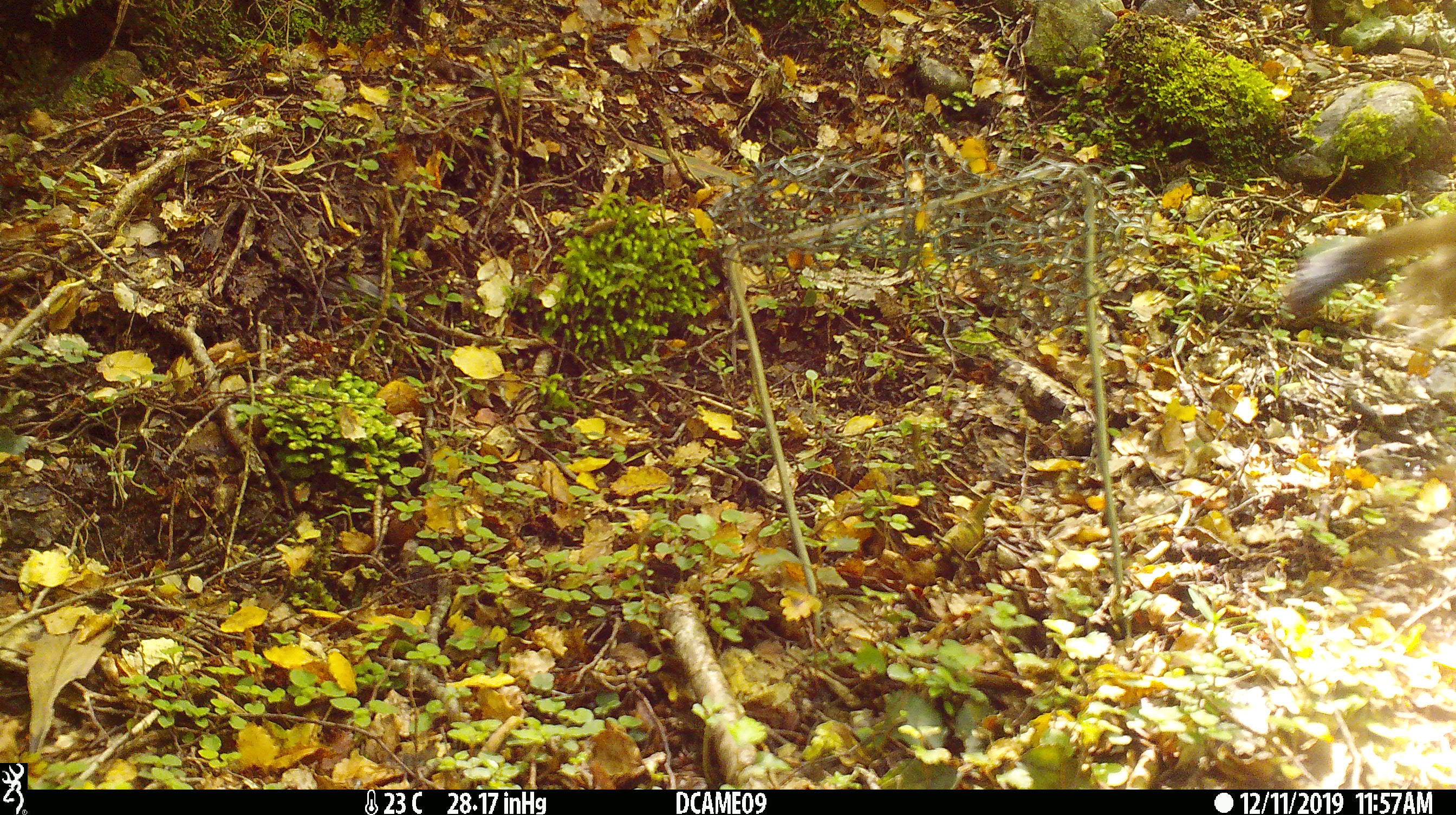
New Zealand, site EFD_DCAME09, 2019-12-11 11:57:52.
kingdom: Animalia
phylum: Chordata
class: Mammalia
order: Carnivora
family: Mustelidae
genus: Mustela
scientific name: Mustela erminea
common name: stoat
Stoat (Mustela erminea).